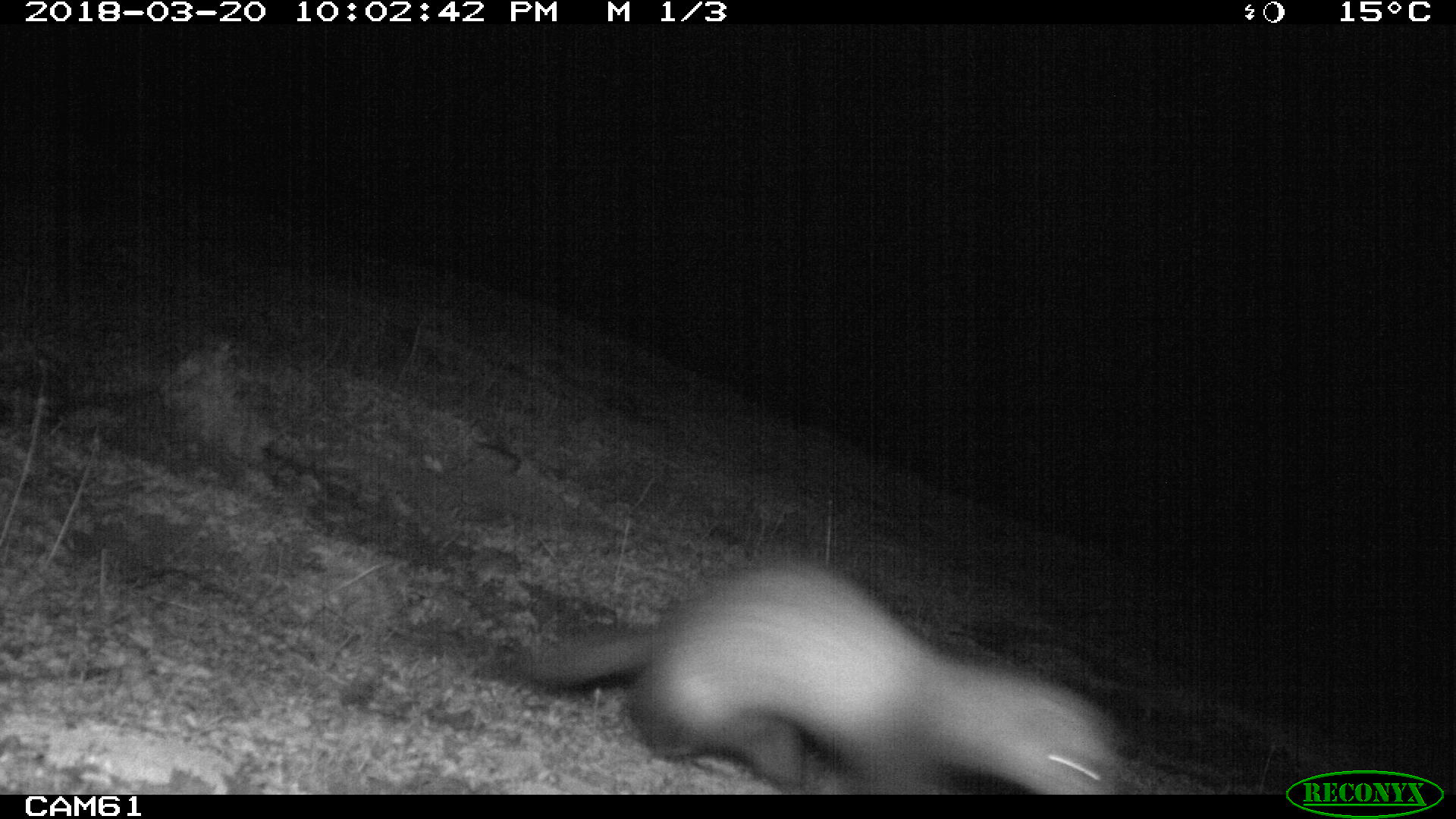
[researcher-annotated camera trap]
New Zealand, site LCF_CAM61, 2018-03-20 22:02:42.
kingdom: Animalia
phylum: Chordata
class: Mammalia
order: Carnivora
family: Mustelidae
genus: Mustela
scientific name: Mustela furo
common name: ferret